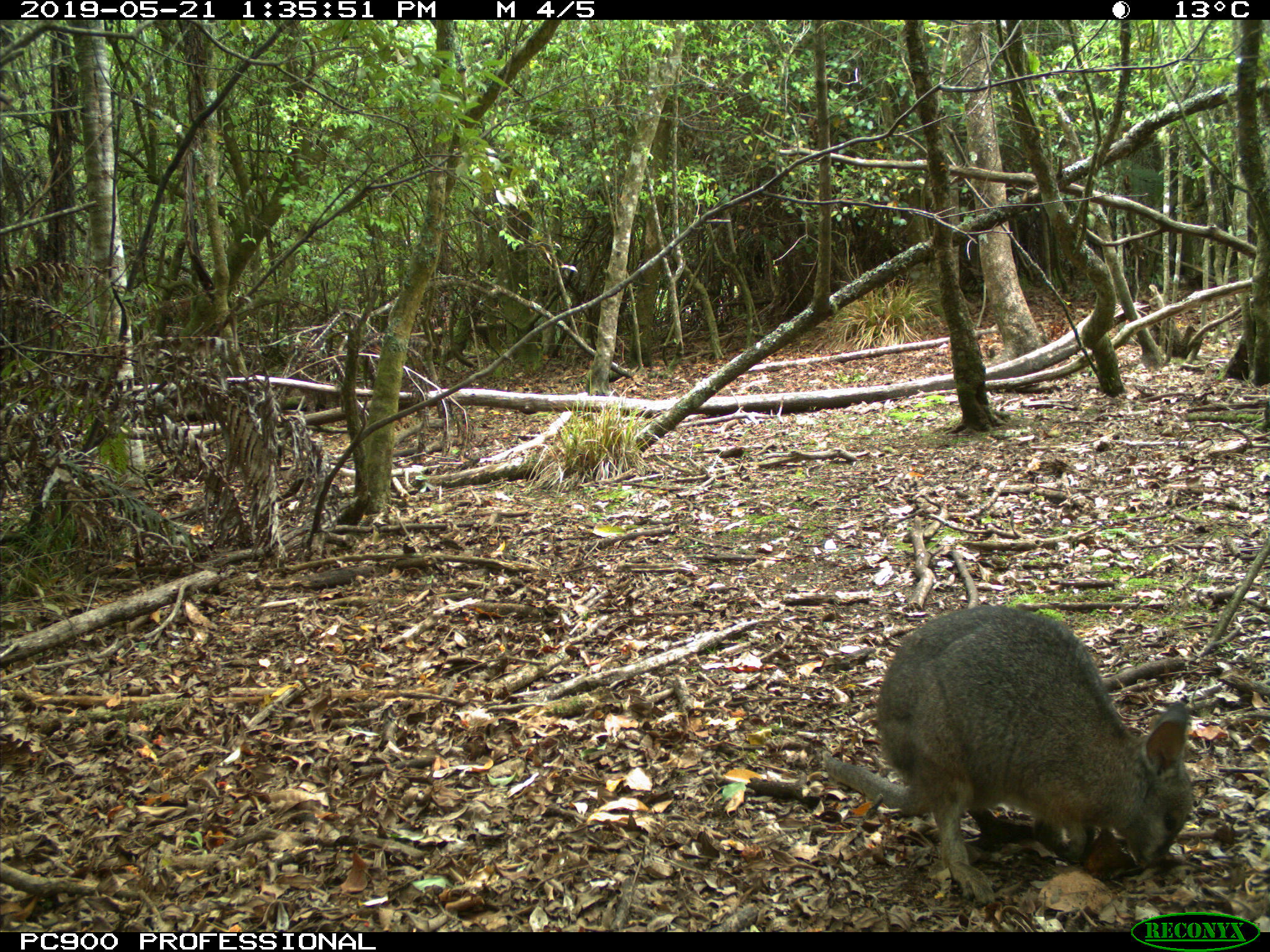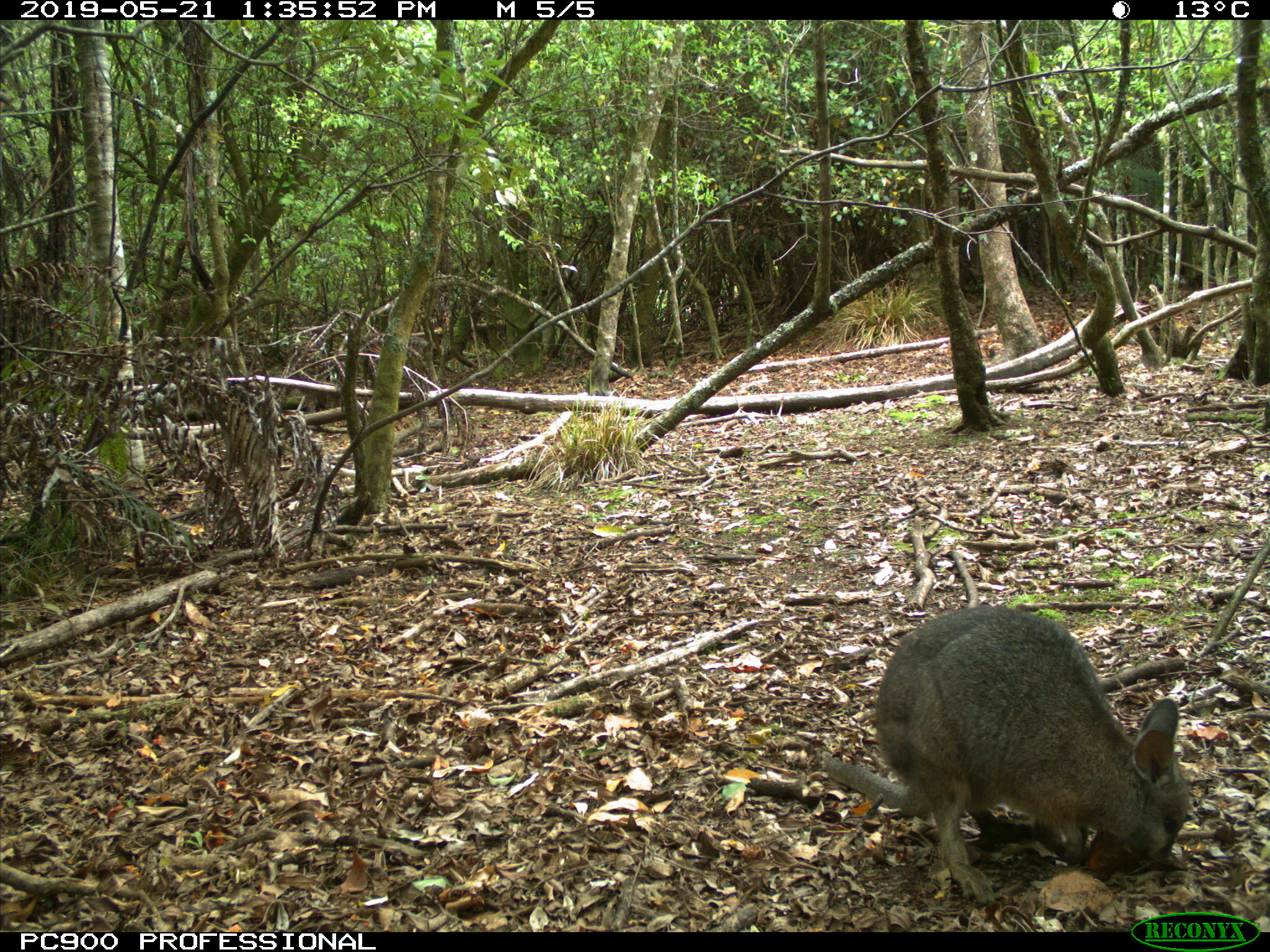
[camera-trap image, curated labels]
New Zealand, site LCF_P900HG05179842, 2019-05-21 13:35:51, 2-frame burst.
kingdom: Animalia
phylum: Chordata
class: Mammalia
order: Diprotodontia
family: Macropodidae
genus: Notamacropus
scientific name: Notamacropus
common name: wallaby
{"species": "wallaby (Notamacropus)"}